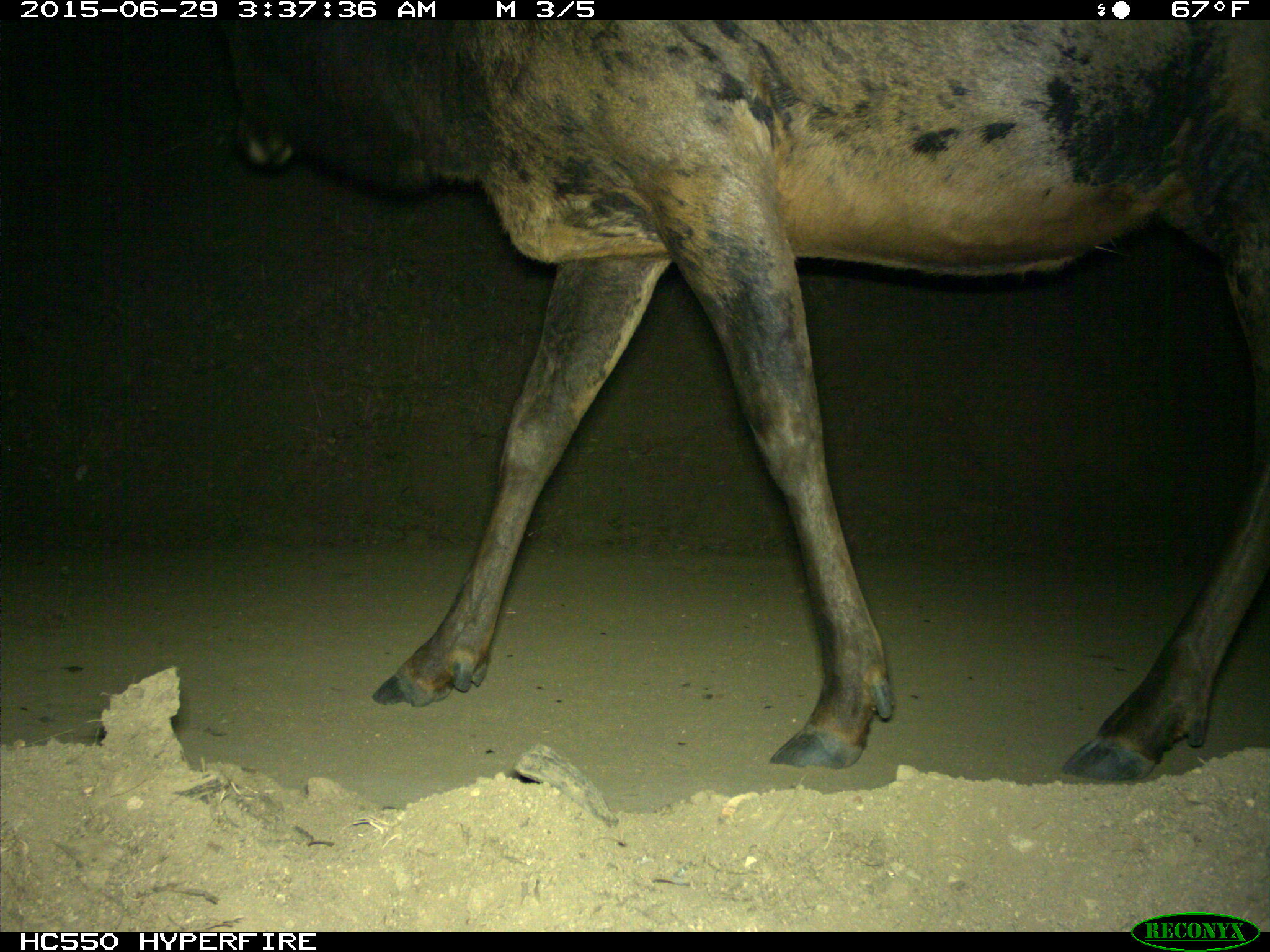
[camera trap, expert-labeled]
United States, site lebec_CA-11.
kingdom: Animalia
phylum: Chordata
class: Mammalia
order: Artiodactyla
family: Cervidae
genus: Cervus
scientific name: Cervus canadensis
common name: elk